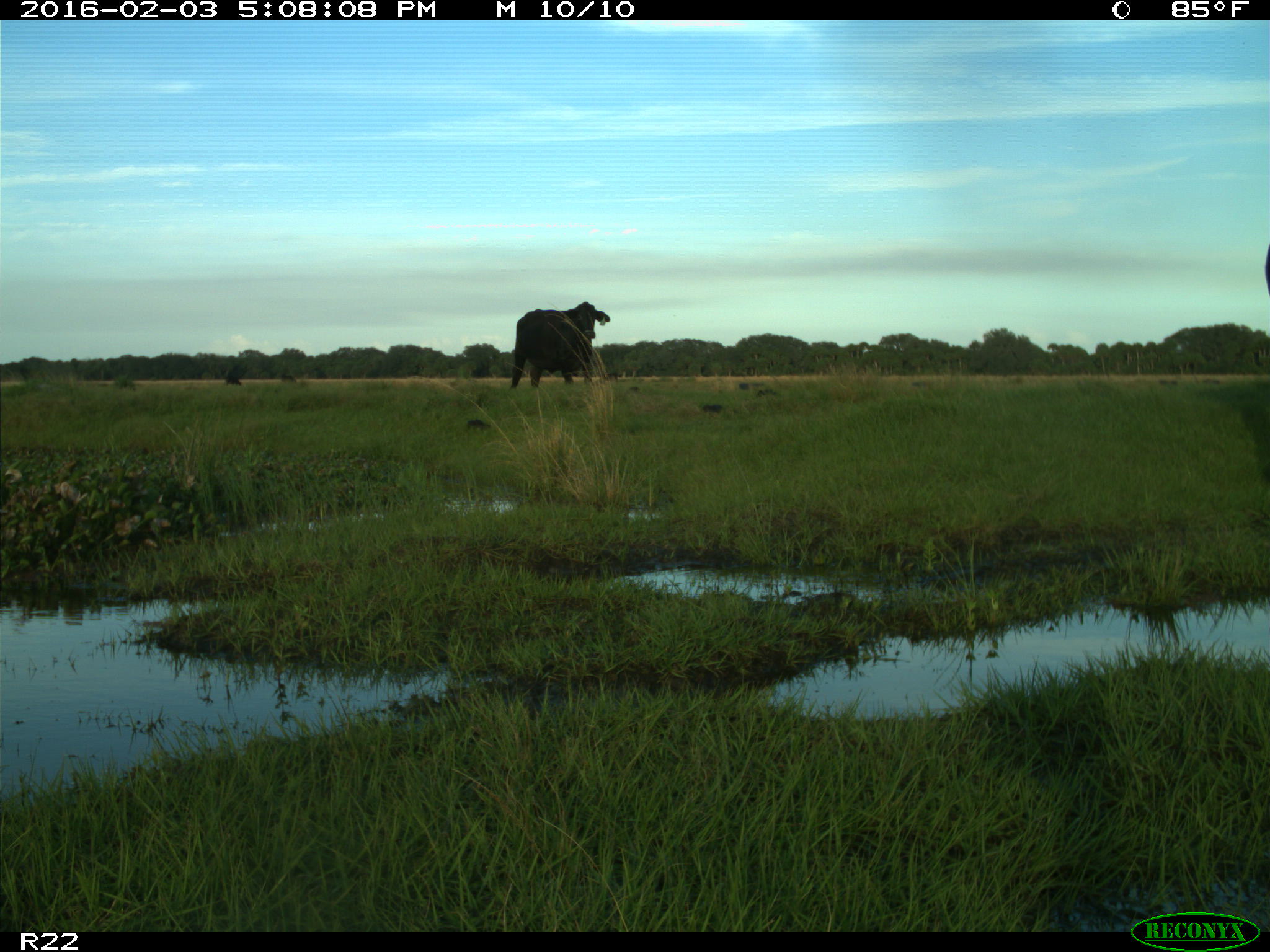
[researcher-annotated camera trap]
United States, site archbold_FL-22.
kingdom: Animalia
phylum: Chordata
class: Mammalia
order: Artiodactyla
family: Bovidae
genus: Bos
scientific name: Bos taurus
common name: domestic cow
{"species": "Bos taurus (domestic cow)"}